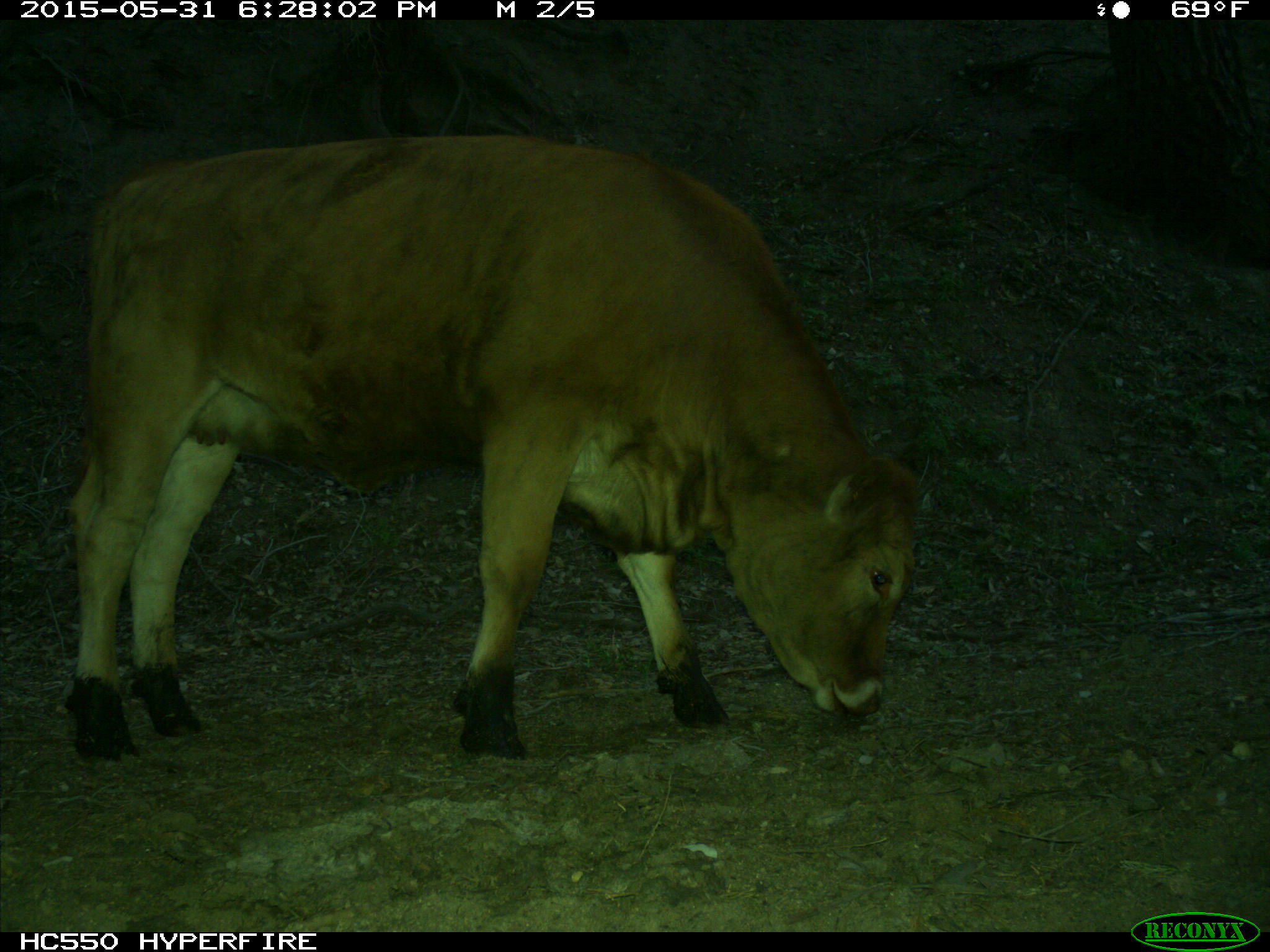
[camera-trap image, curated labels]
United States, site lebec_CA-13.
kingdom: Animalia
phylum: Chordata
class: Mammalia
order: Artiodactyla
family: Bovidae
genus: Bos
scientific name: Bos taurus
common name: domestic cow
Bos taurus (domestic cow).